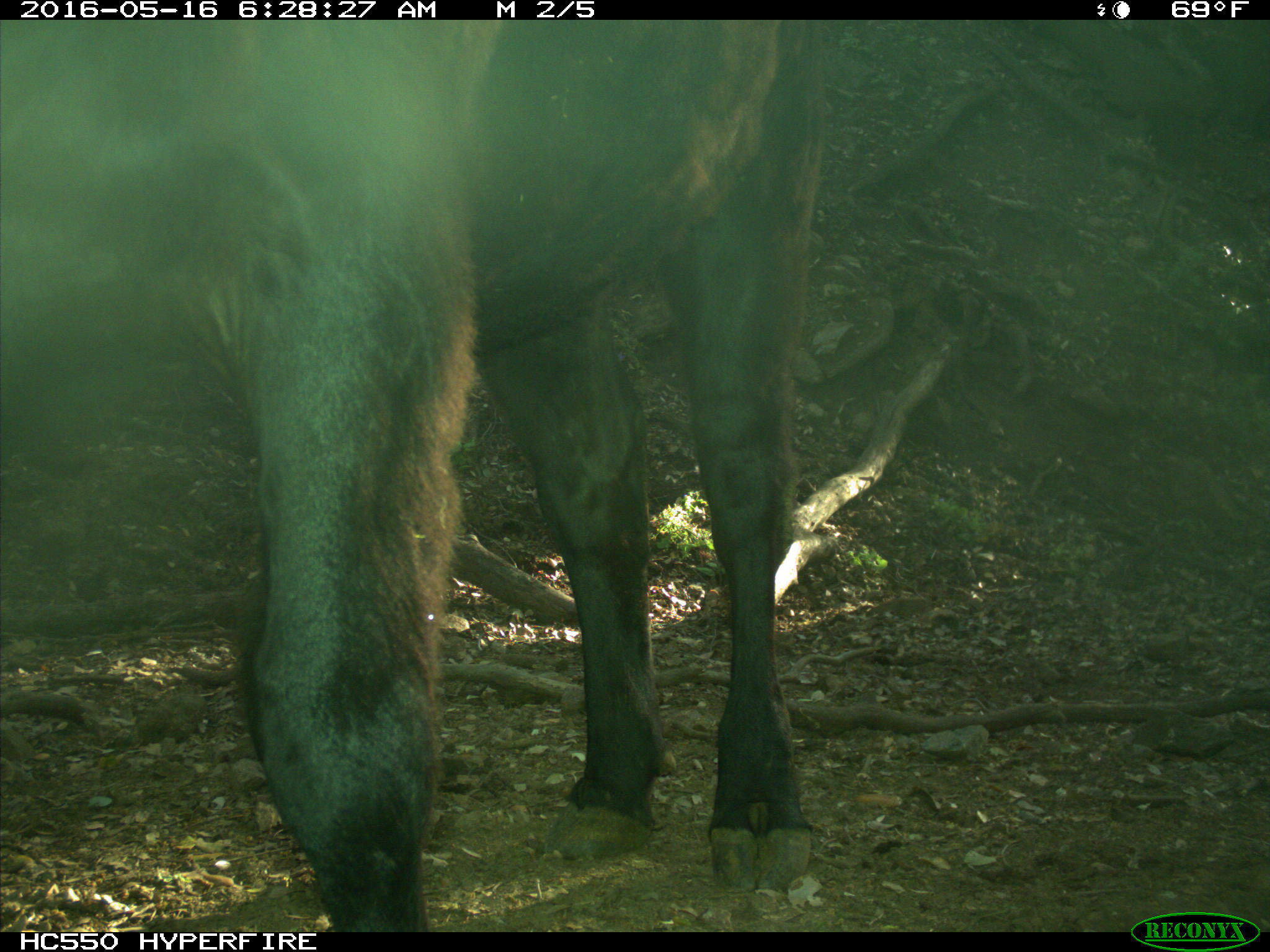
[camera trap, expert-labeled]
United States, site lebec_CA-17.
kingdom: Animalia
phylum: Chordata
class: Mammalia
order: Artiodactyla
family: Bovidae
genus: Bos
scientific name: Bos taurus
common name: domestic cow